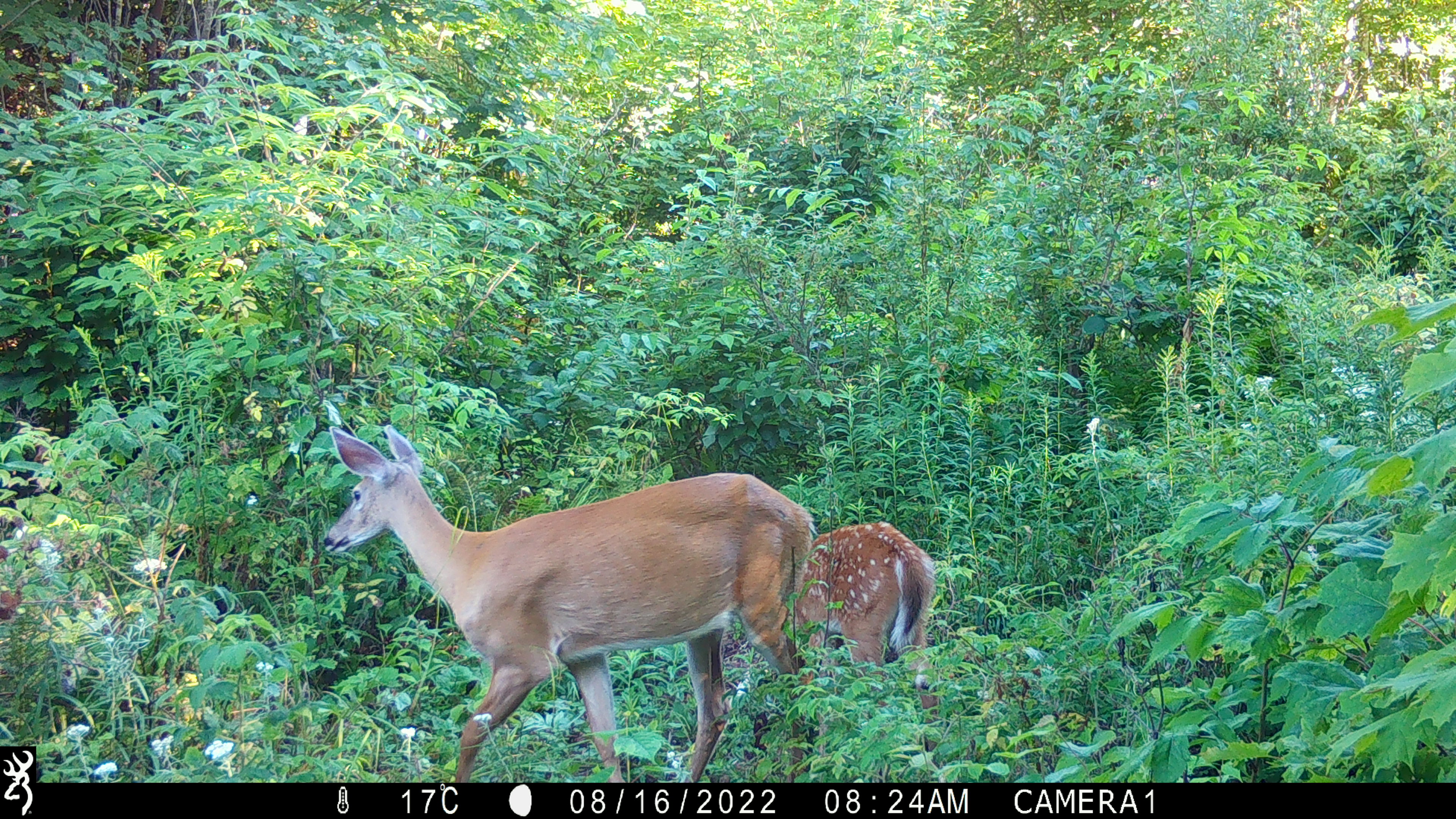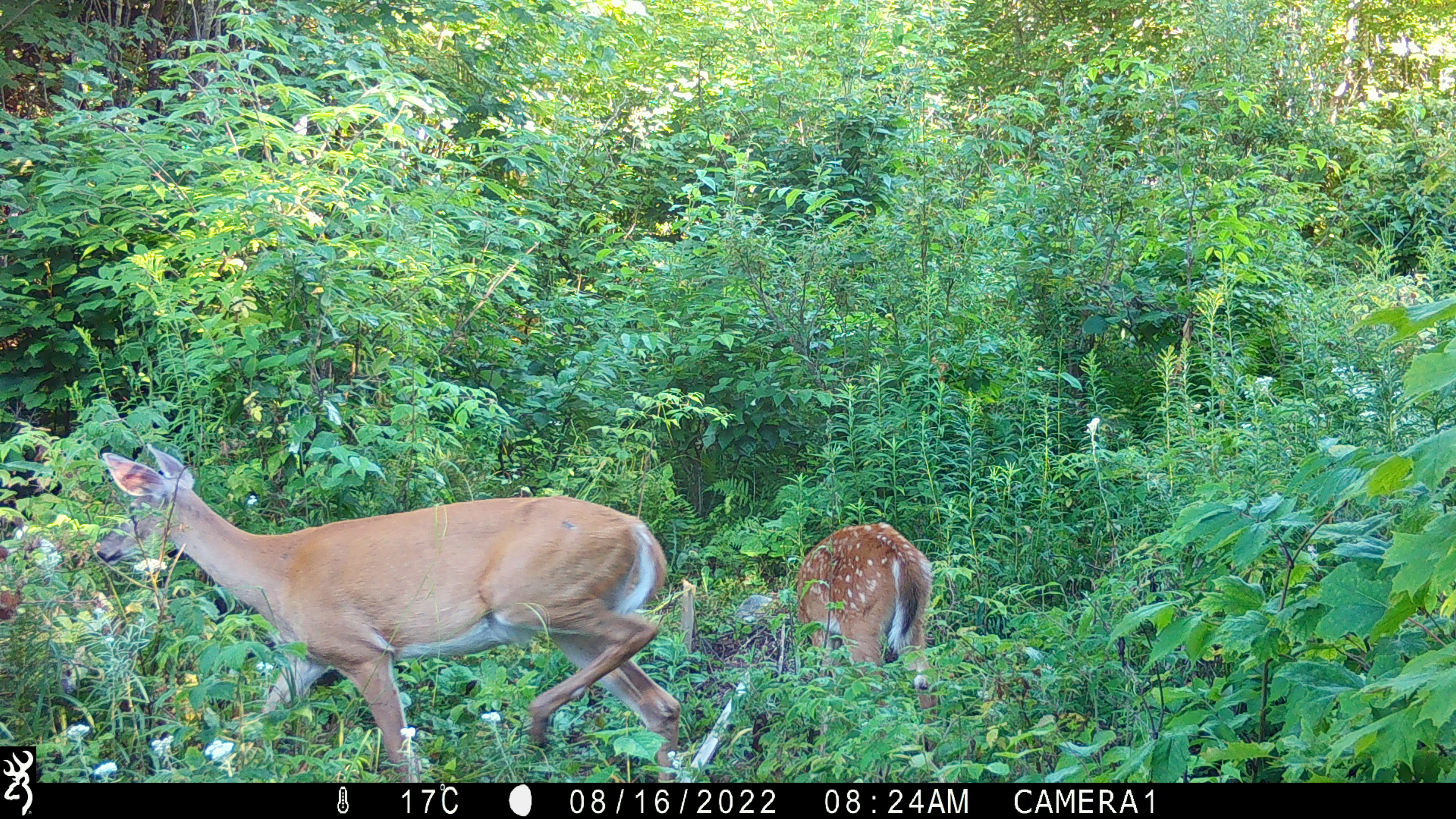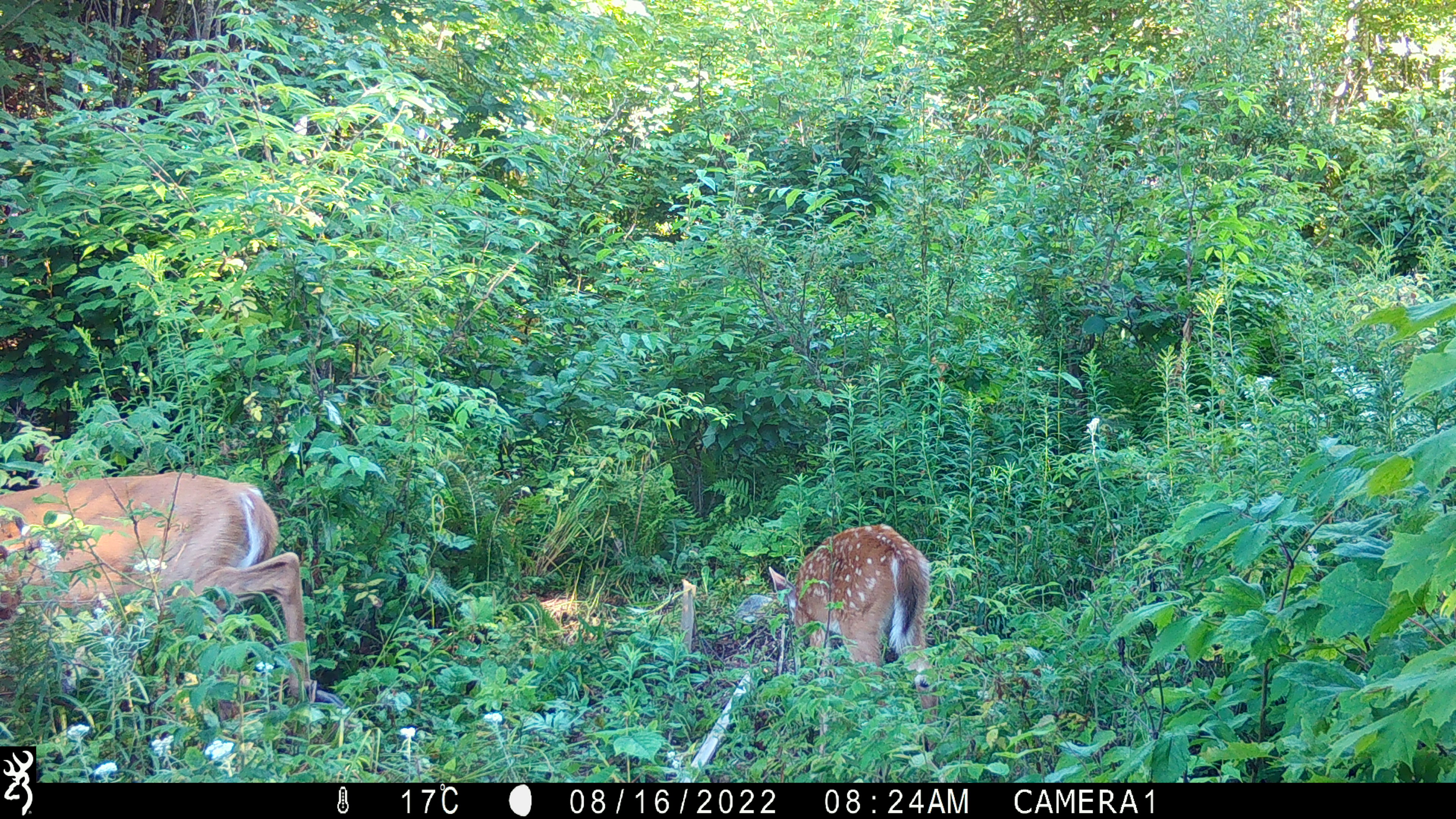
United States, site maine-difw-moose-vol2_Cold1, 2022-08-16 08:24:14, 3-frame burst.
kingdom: Animalia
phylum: Chordata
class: Mammalia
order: Artiodactyla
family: Cervidae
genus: Odocoileus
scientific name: Odocoileus virginianus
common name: white-tailed deer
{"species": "white-tailed deer (Odocoileus virginianus)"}